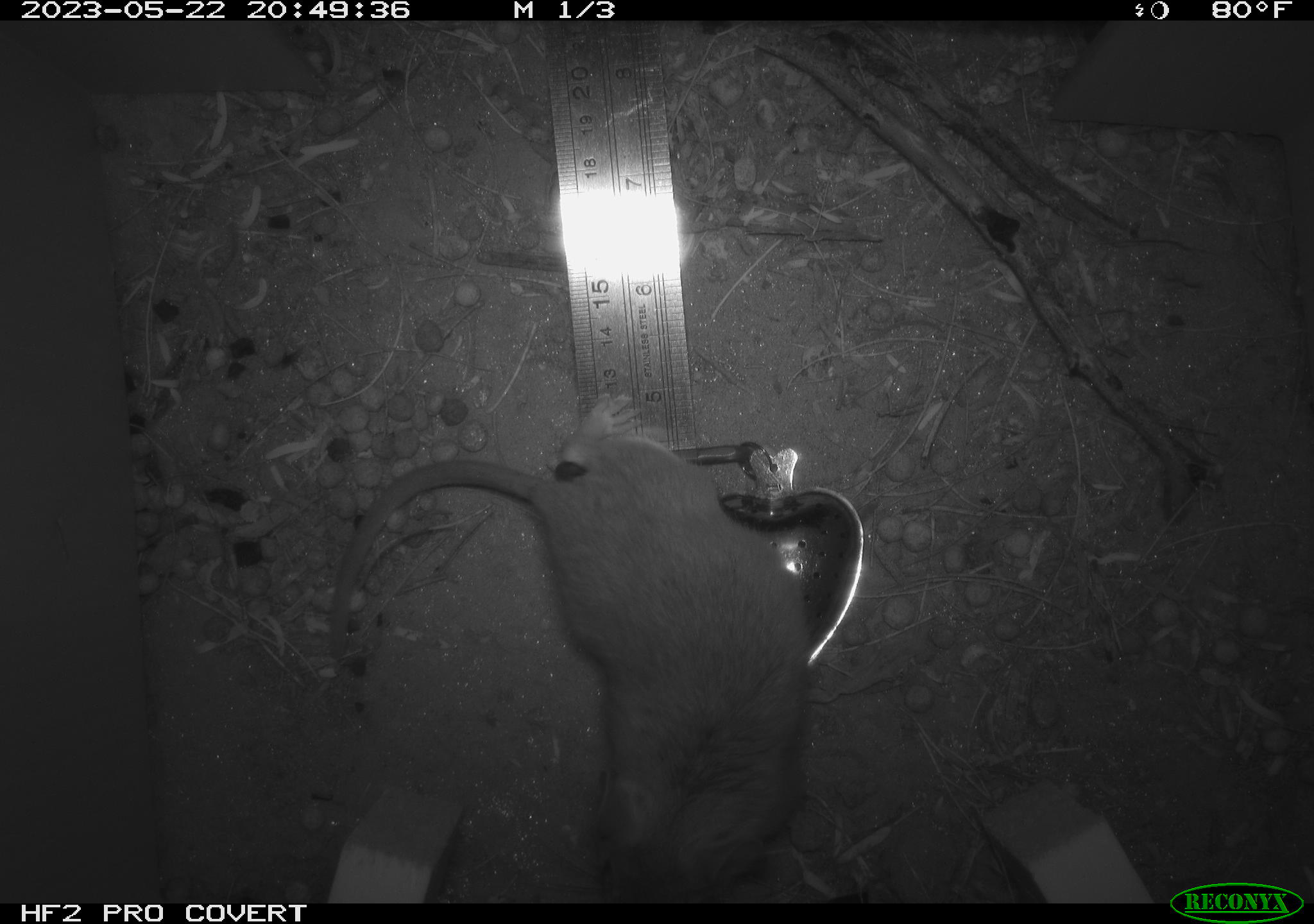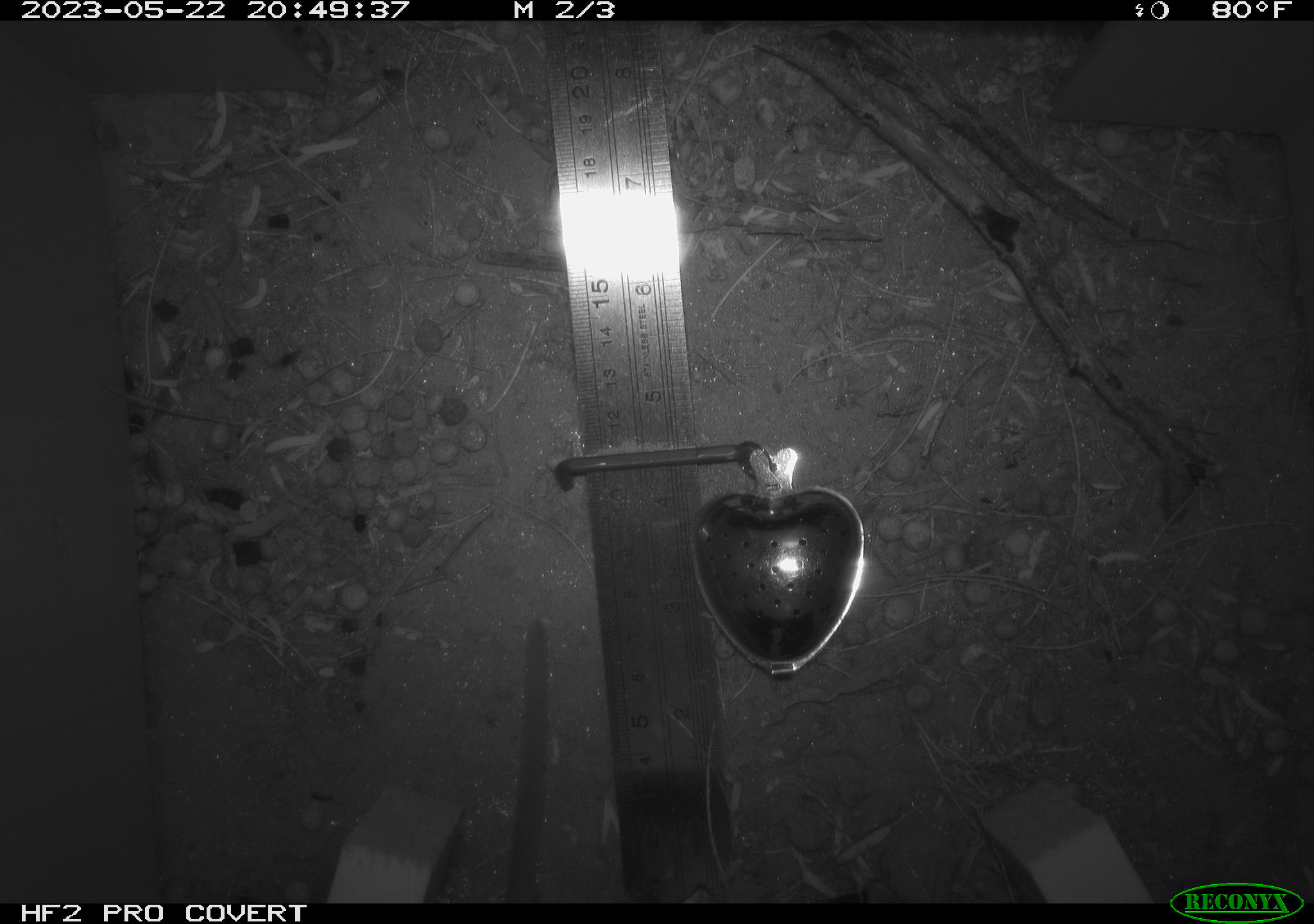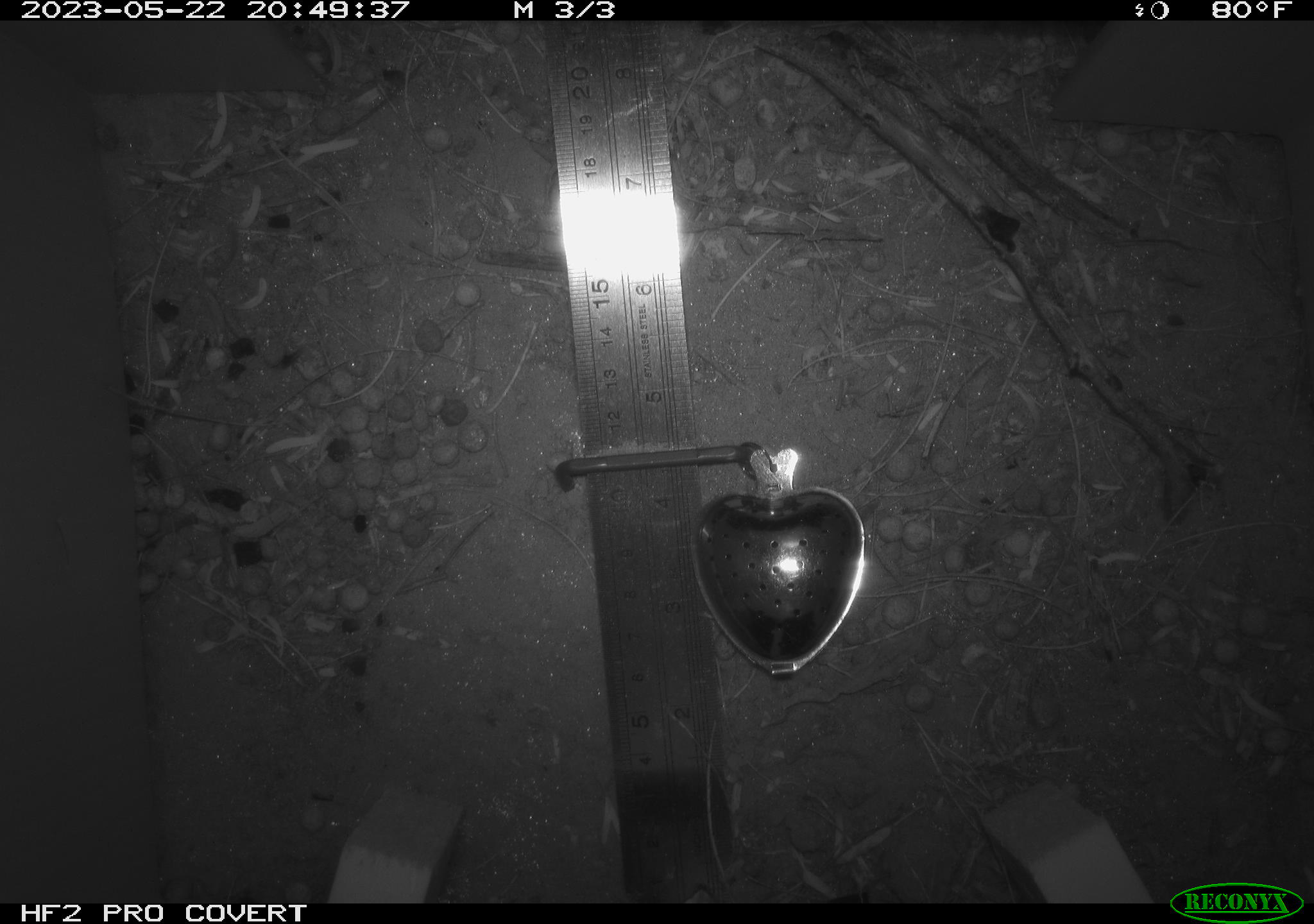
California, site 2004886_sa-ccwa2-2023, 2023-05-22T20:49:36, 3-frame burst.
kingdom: Animalia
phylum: Chordata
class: Mammalia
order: Rodentia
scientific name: Rodentia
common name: rodent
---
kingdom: Animalia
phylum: Chordata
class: Mammalia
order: Rodentia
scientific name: Rodentia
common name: mouse species